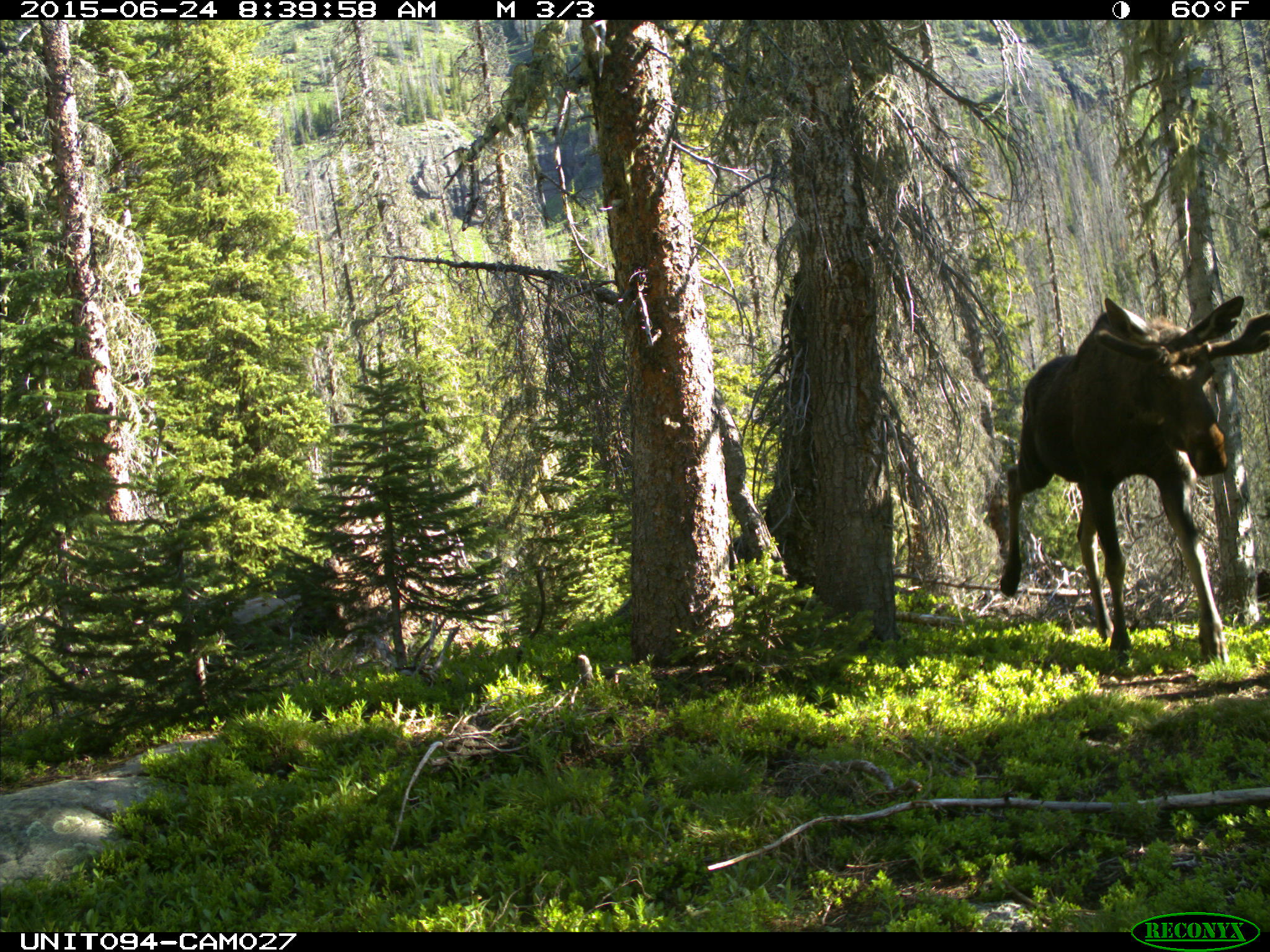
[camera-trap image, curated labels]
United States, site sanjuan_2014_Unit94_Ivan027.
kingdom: Animalia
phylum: Chordata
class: Mammalia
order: Artiodactyla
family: Cervidae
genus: Alces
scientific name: Alces alces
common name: moose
Alces alces (moose).